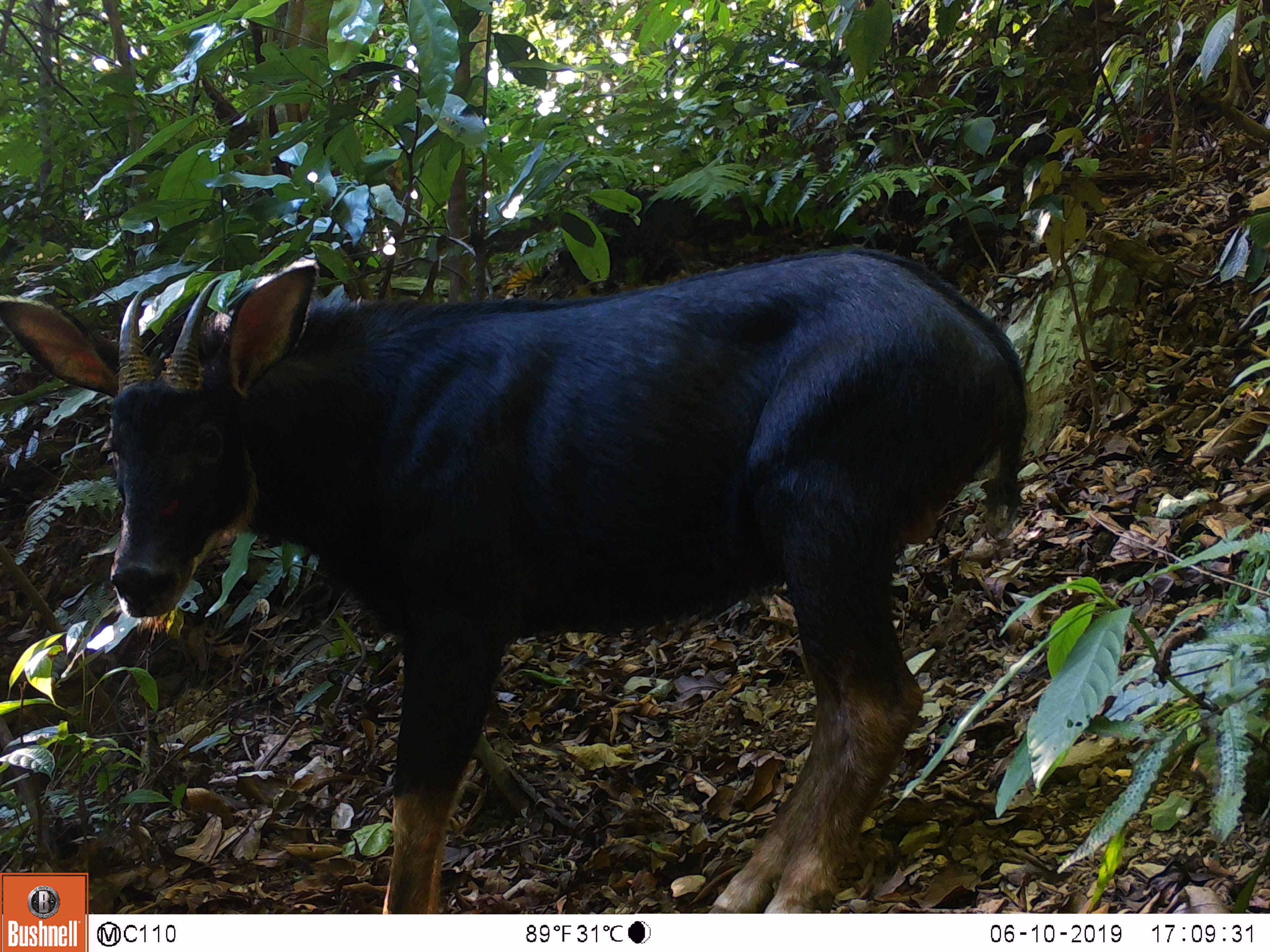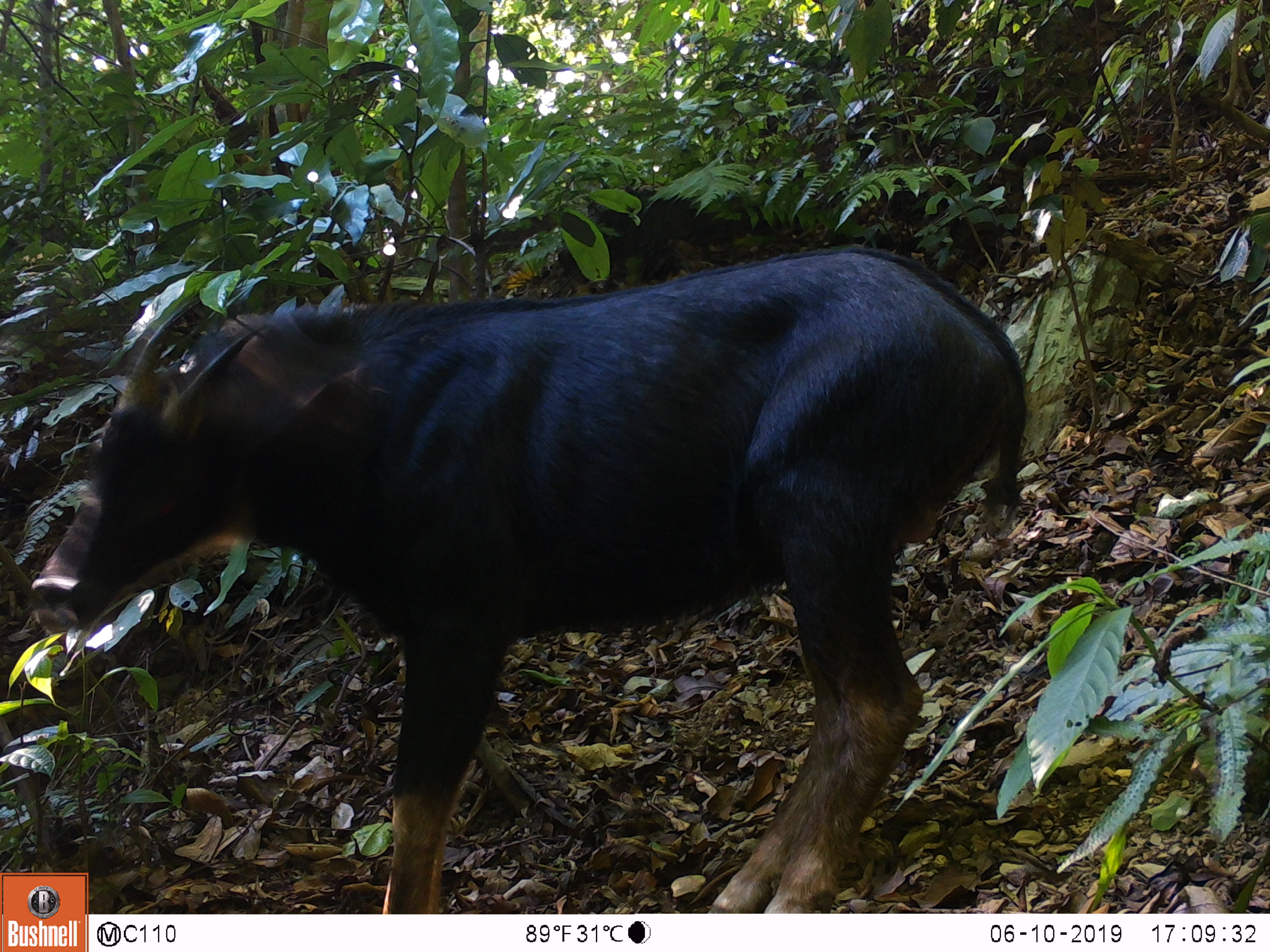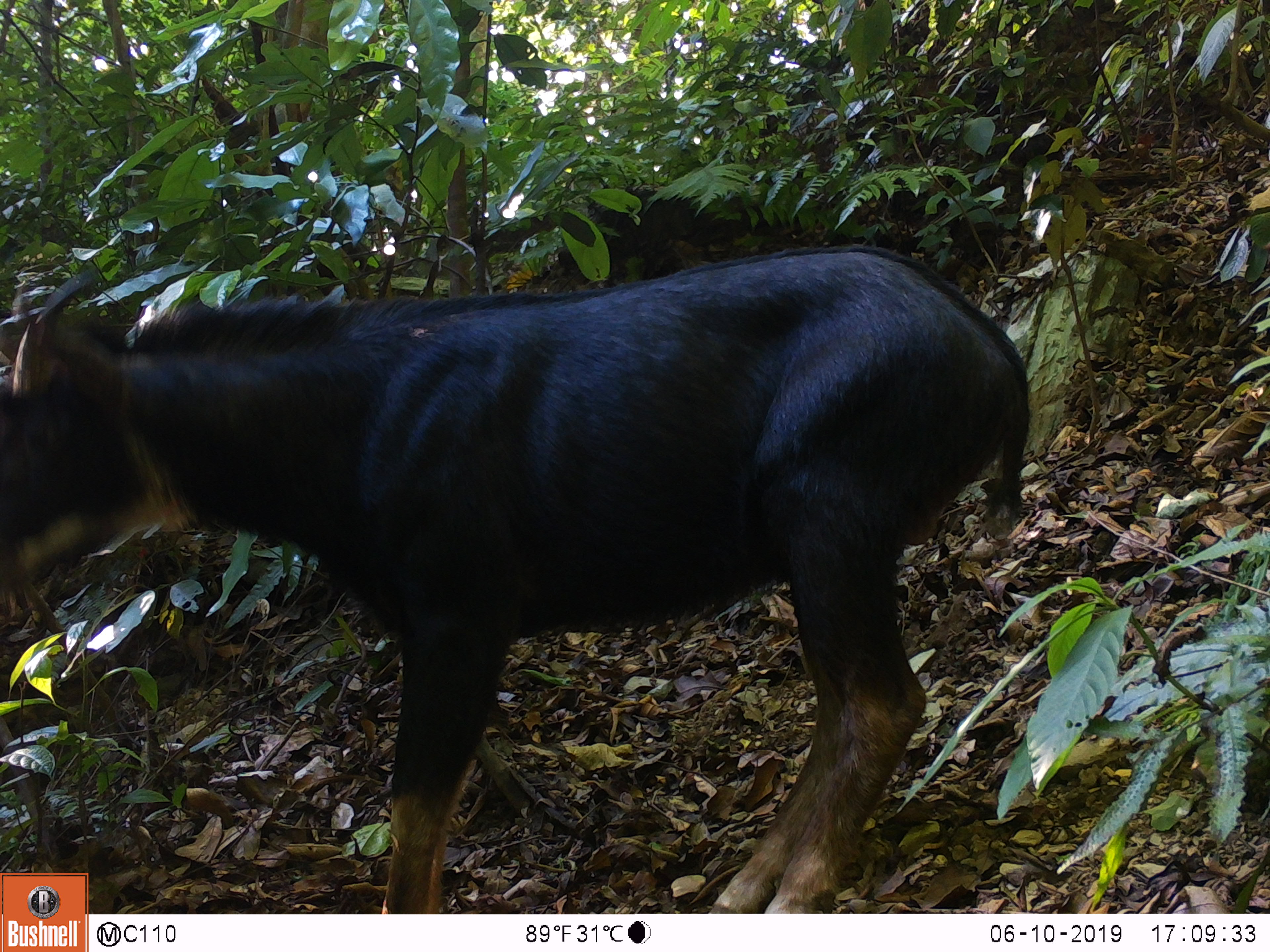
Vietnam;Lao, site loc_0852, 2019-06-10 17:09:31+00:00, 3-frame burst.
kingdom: Animalia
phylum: Chordata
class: Mammalia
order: Artiodactyla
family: Bovidae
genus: Capricornis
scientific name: Capricornis sumatraensis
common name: chinese serow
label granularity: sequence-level